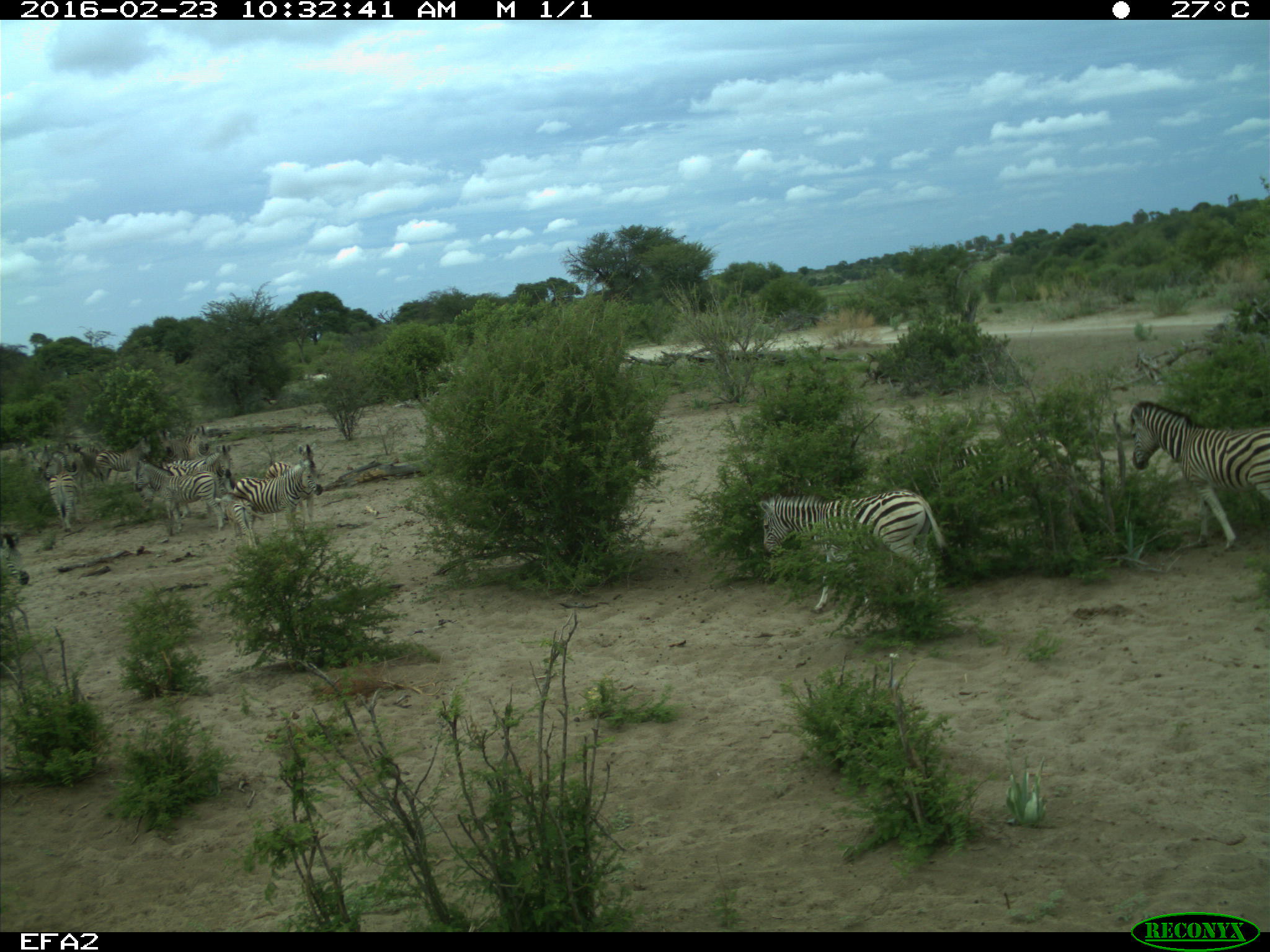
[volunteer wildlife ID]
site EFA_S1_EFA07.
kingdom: Animalia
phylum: Chordata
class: Mammalia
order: Perissodactyla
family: Equidae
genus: Equus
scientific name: Equus quagga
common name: plains zebra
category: zebraplains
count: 11-50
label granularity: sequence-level